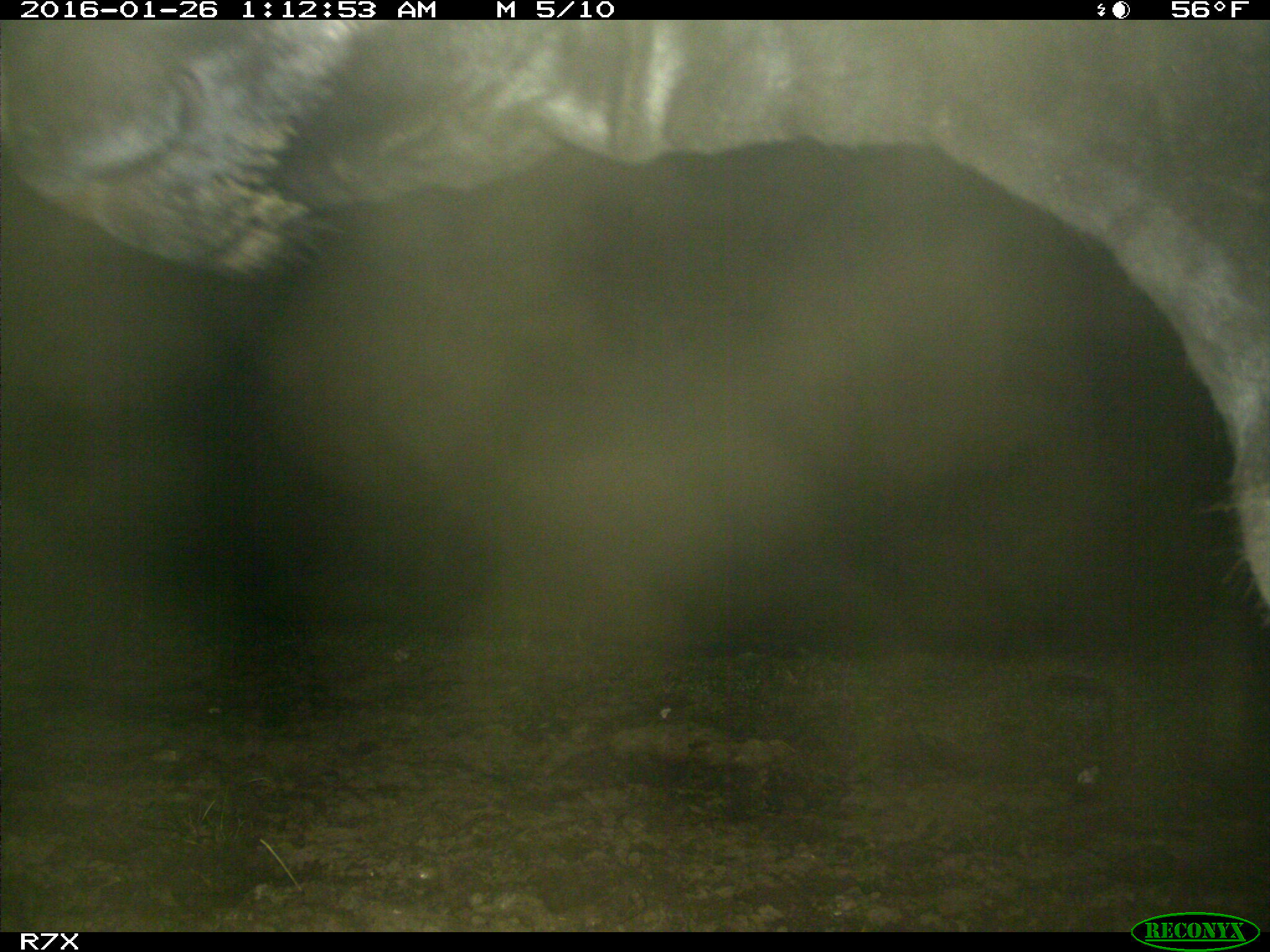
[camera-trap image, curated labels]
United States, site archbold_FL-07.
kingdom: Animalia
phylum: Chordata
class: Mammalia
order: Artiodactyla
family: Bovidae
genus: Bos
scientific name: Bos taurus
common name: domestic cow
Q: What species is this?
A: Bos taurus (domestic cow).